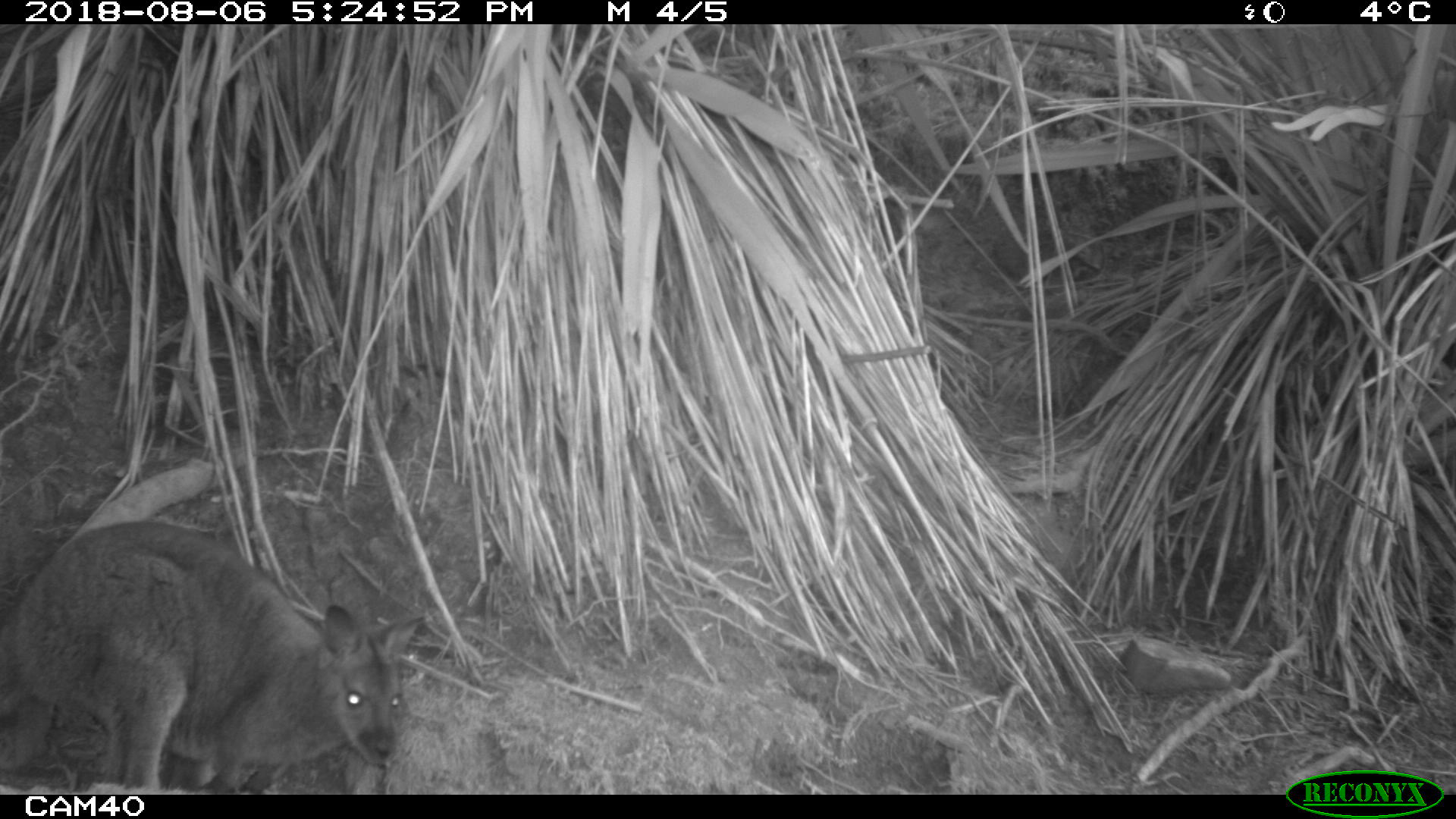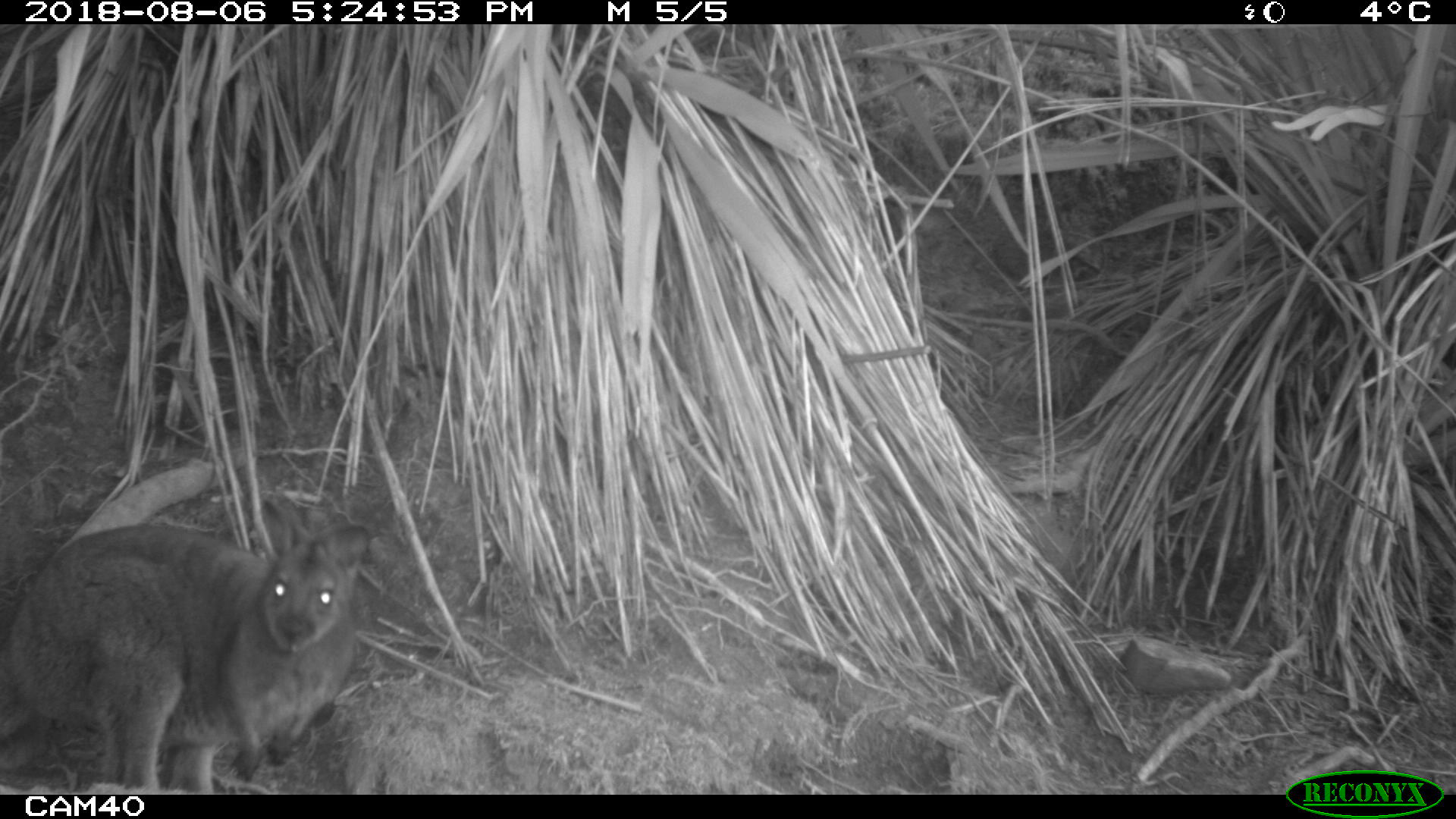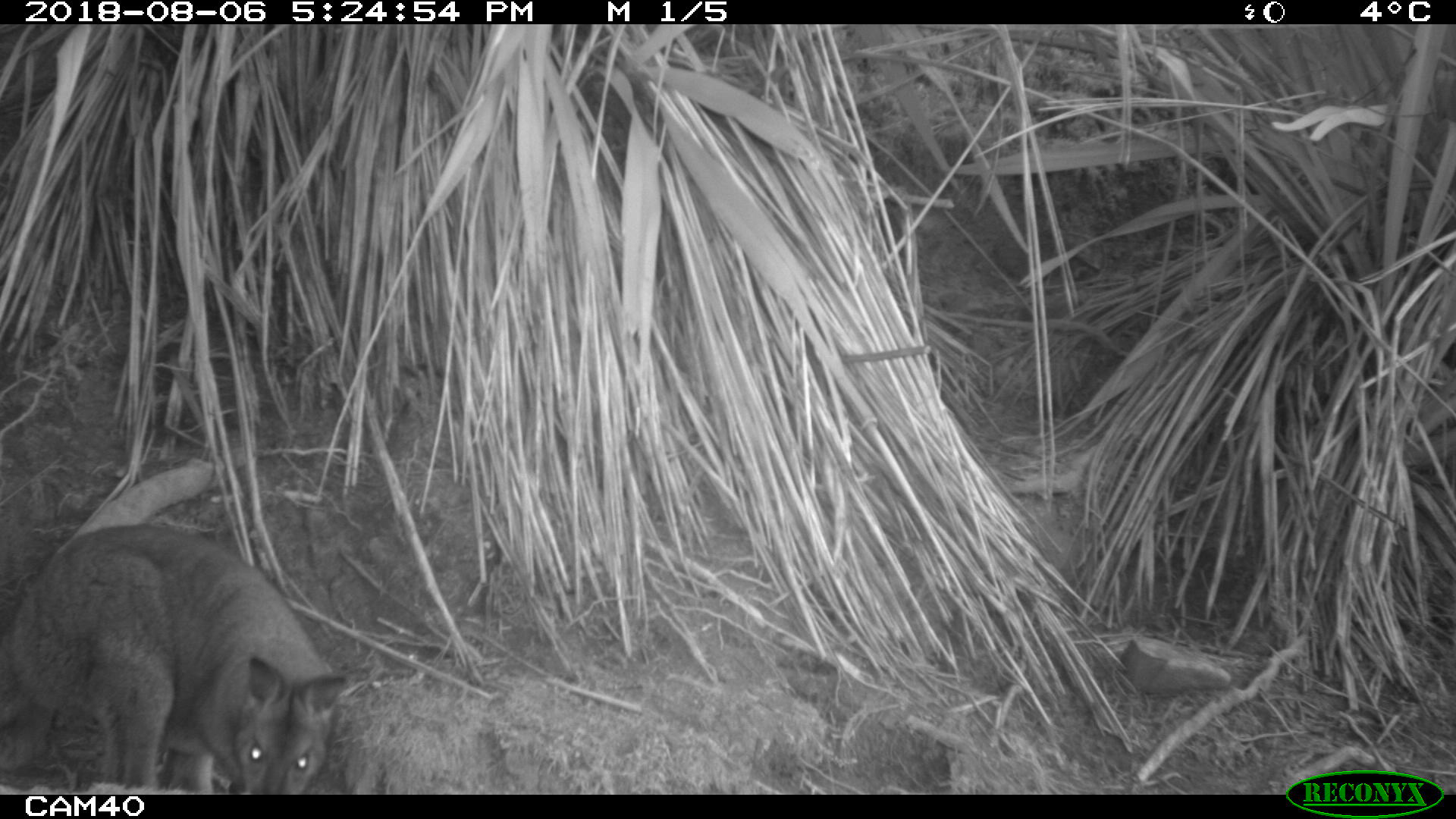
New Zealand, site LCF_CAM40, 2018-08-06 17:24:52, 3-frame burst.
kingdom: Animalia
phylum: Chordata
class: Mammalia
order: Diprotodontia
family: Macropodidae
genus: Notamacropus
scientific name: Notamacropus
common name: wallaby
Wallaby (Notamacropus).